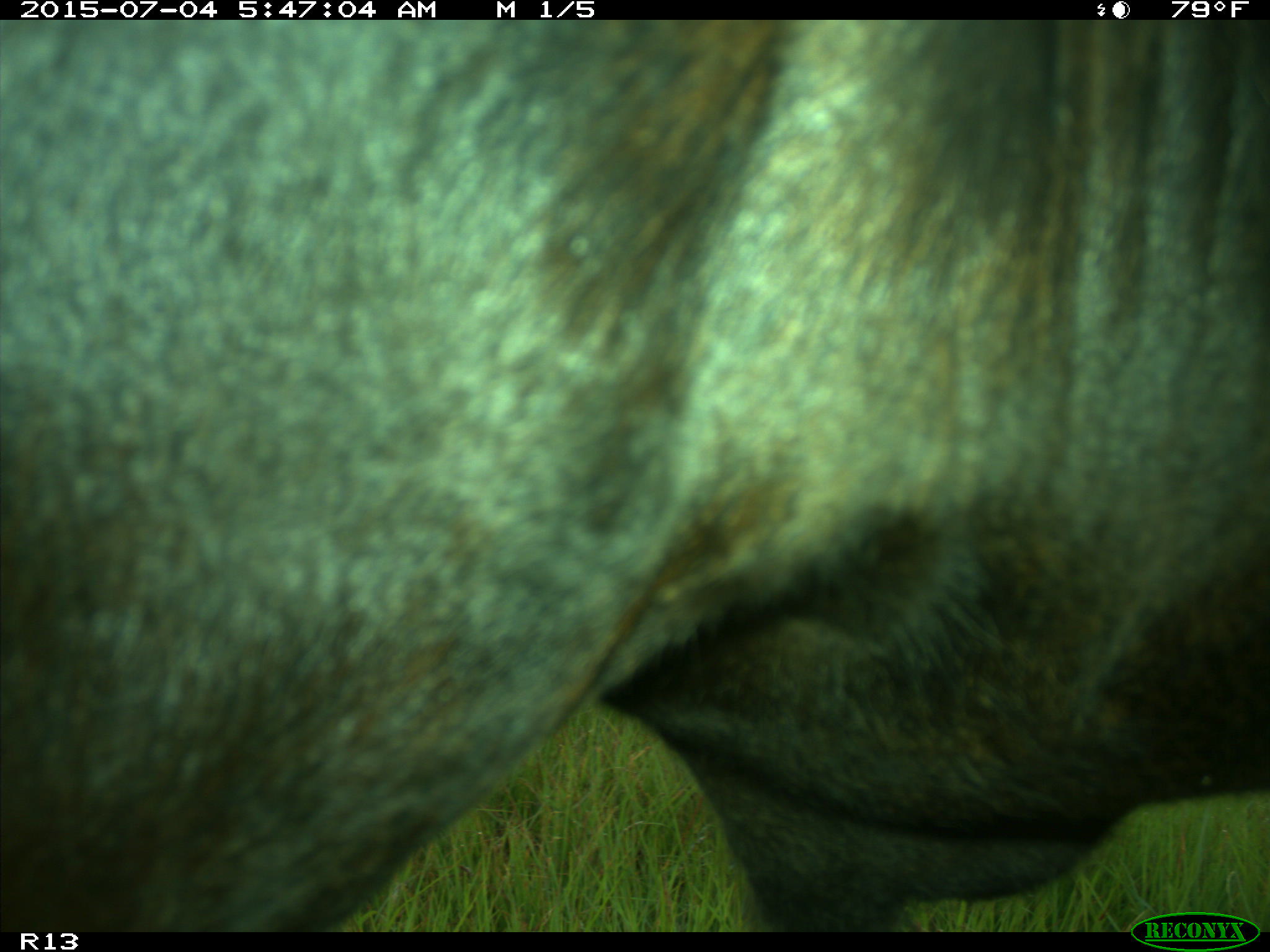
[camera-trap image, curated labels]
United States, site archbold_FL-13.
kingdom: Animalia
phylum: Chordata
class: Mammalia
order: Artiodactyla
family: Bovidae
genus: Bos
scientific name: Bos taurus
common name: domestic cow